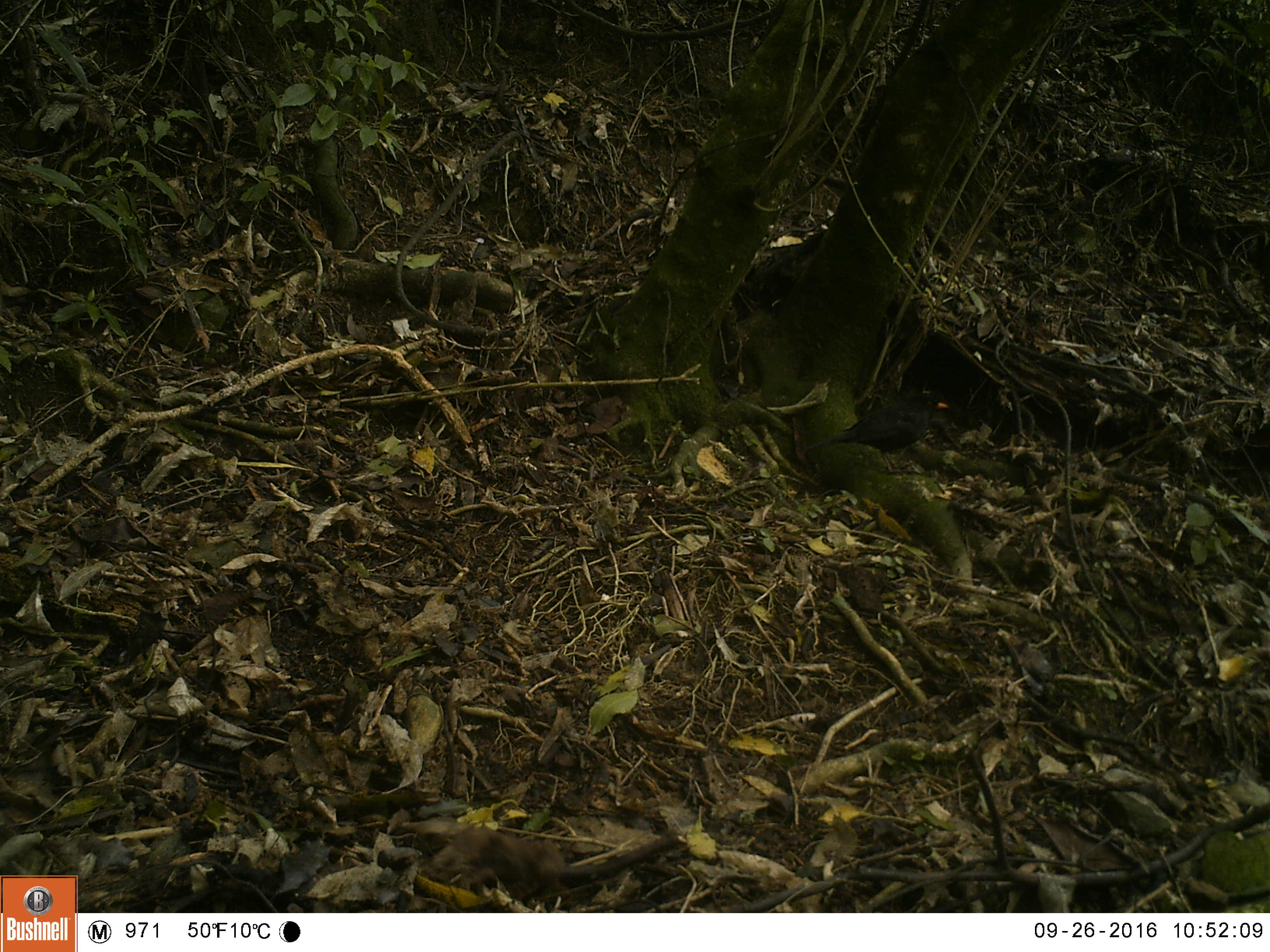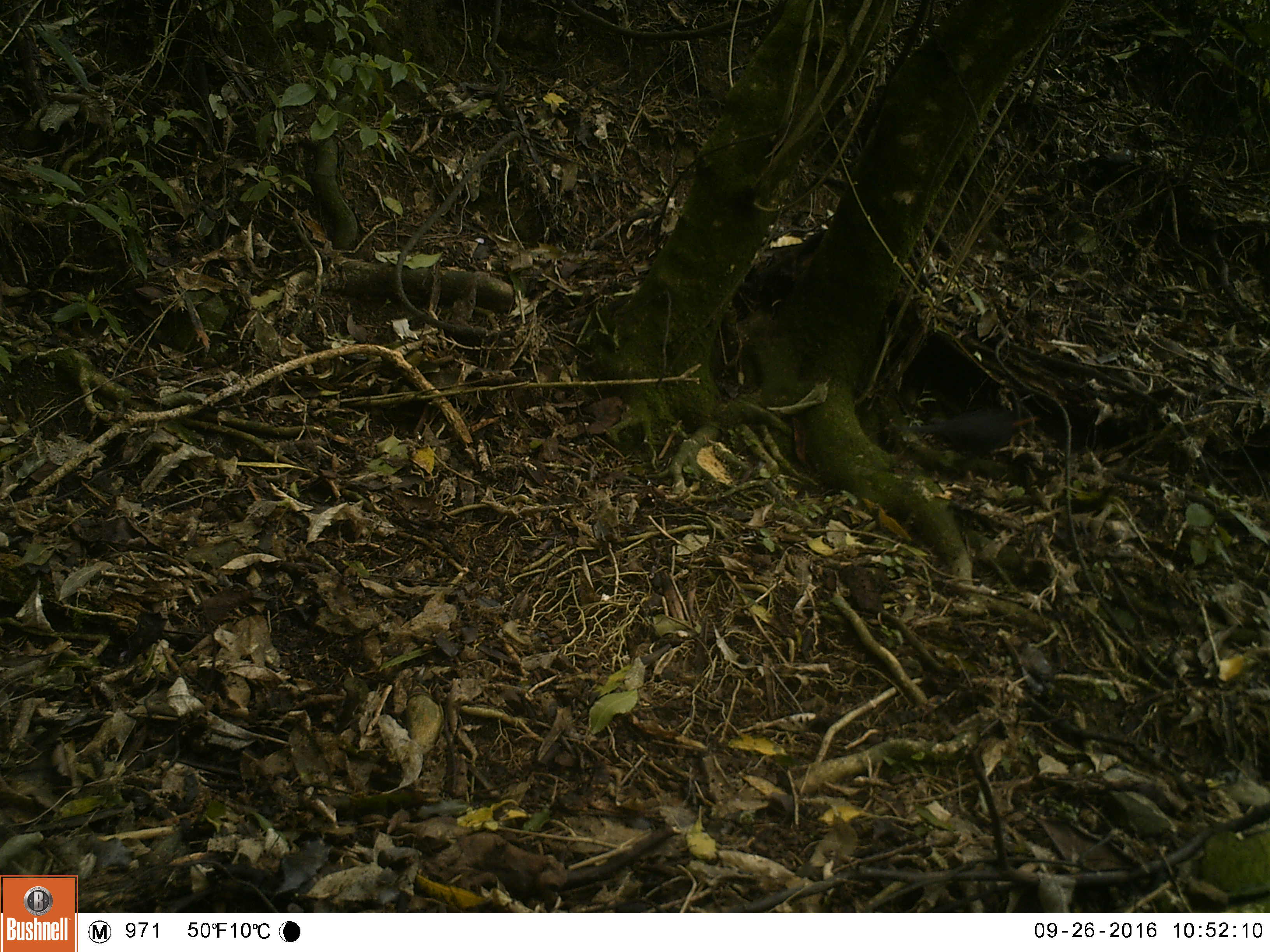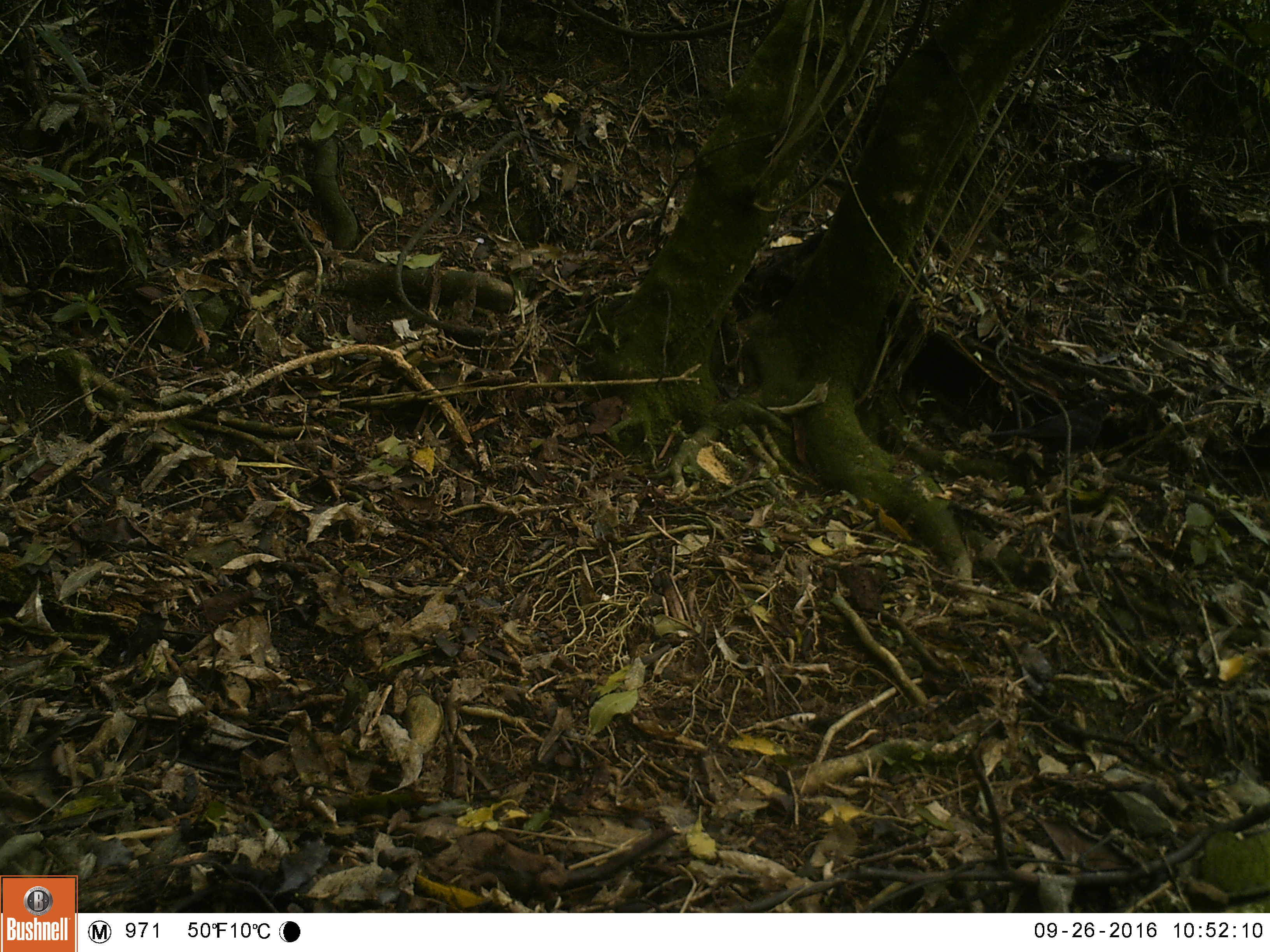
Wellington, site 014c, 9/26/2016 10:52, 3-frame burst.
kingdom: Animalia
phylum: Chordata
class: Aves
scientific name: Aves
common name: bird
Bird (Aves).